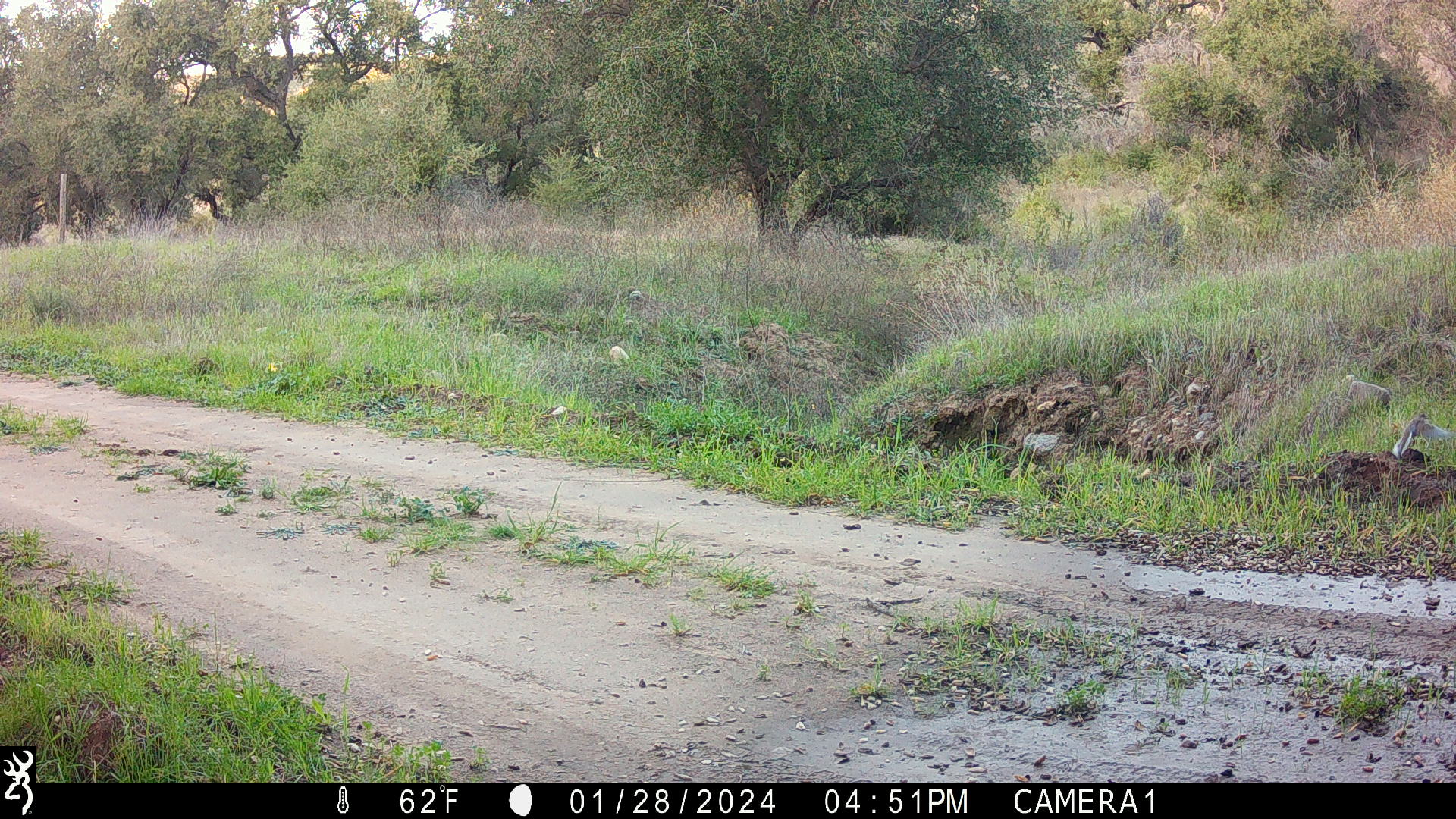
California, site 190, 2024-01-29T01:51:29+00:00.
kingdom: Animalia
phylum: Chordata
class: Aves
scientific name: Aves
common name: bird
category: unknown bird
Unknown bird (bird) (Aves).